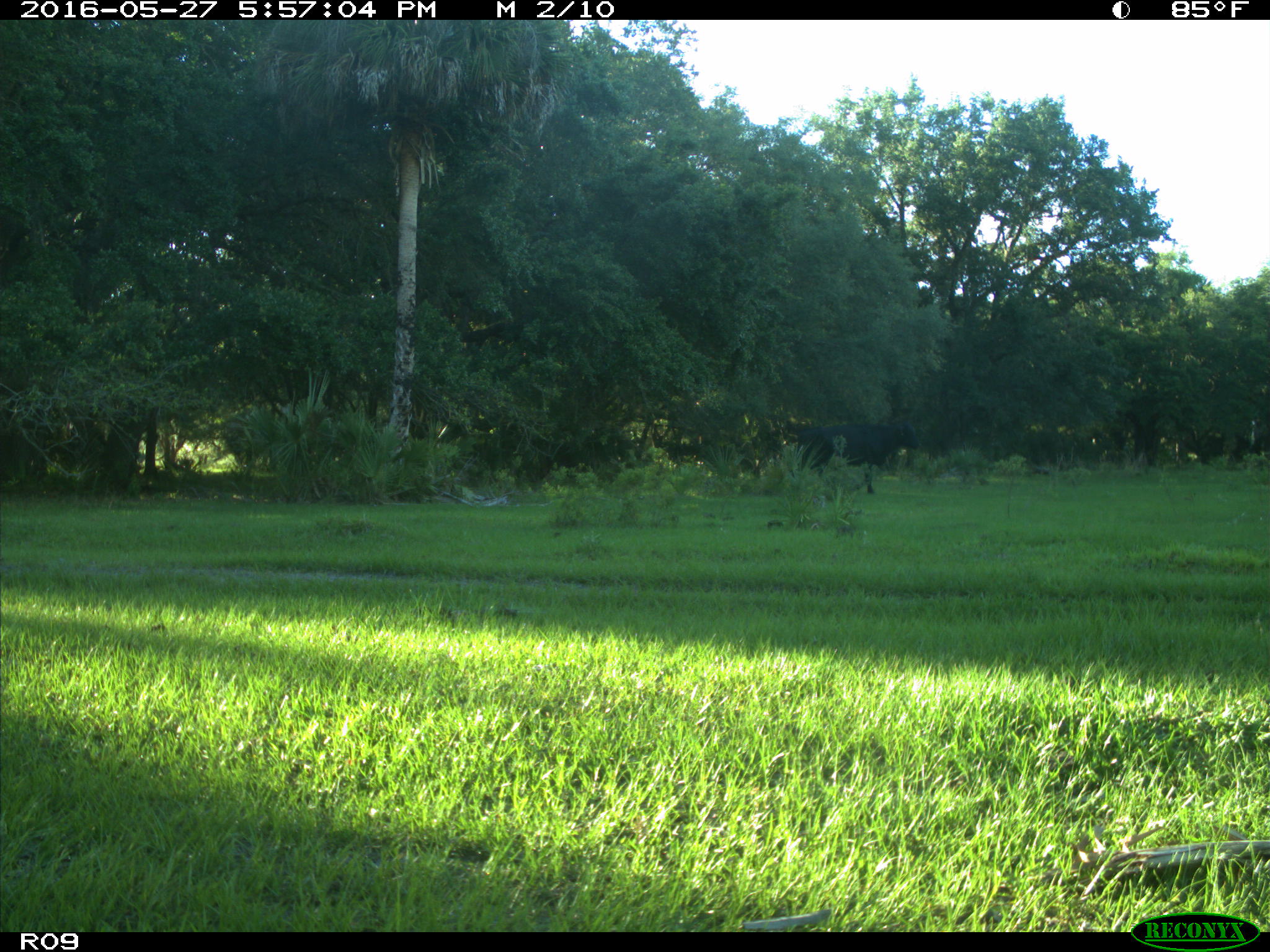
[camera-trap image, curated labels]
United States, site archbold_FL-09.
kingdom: Animalia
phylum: Chordata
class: Mammalia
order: Artiodactyla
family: Bovidae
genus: Bos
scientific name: Bos taurus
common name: domestic cow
Bos taurus (domestic cow).